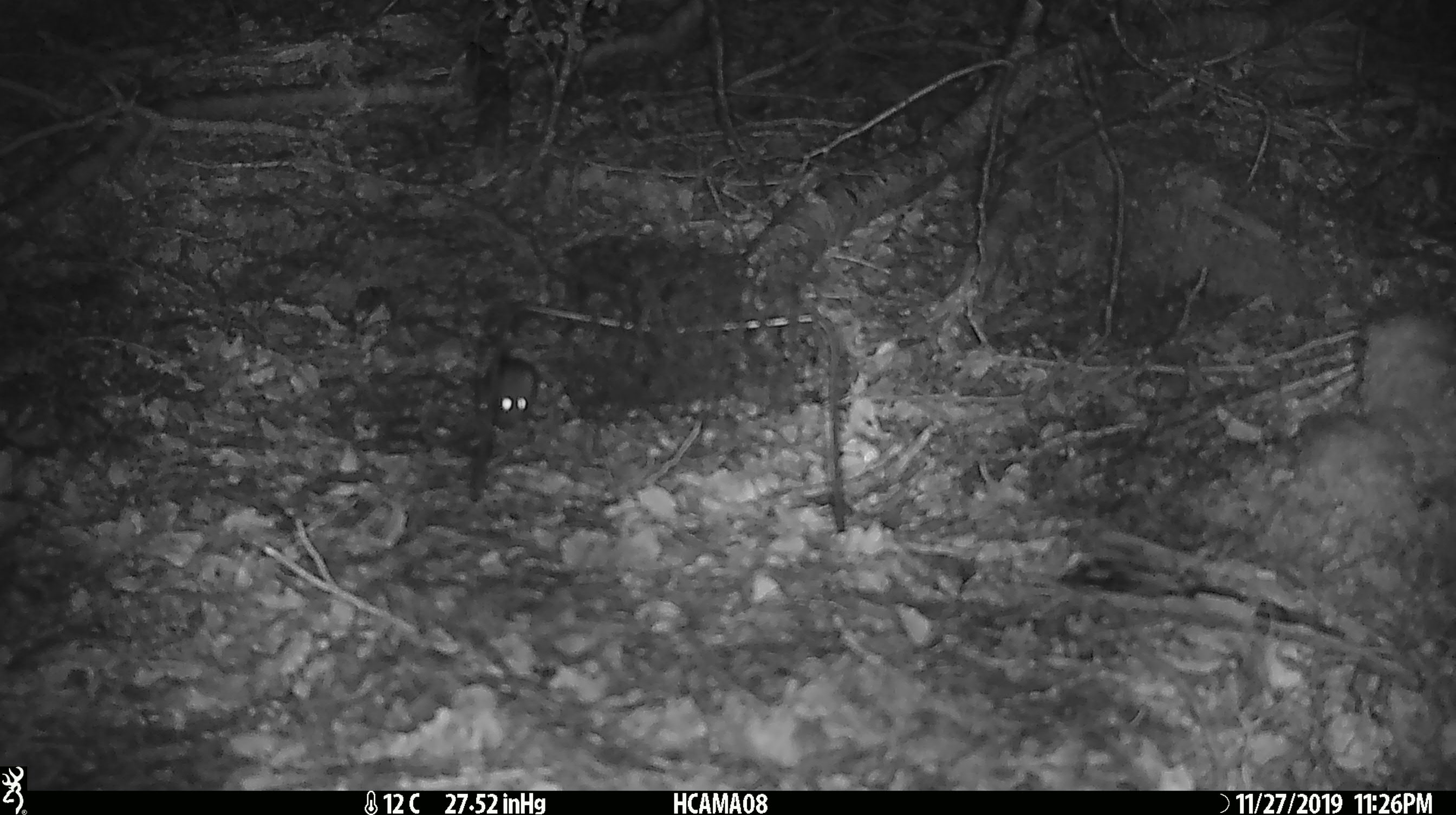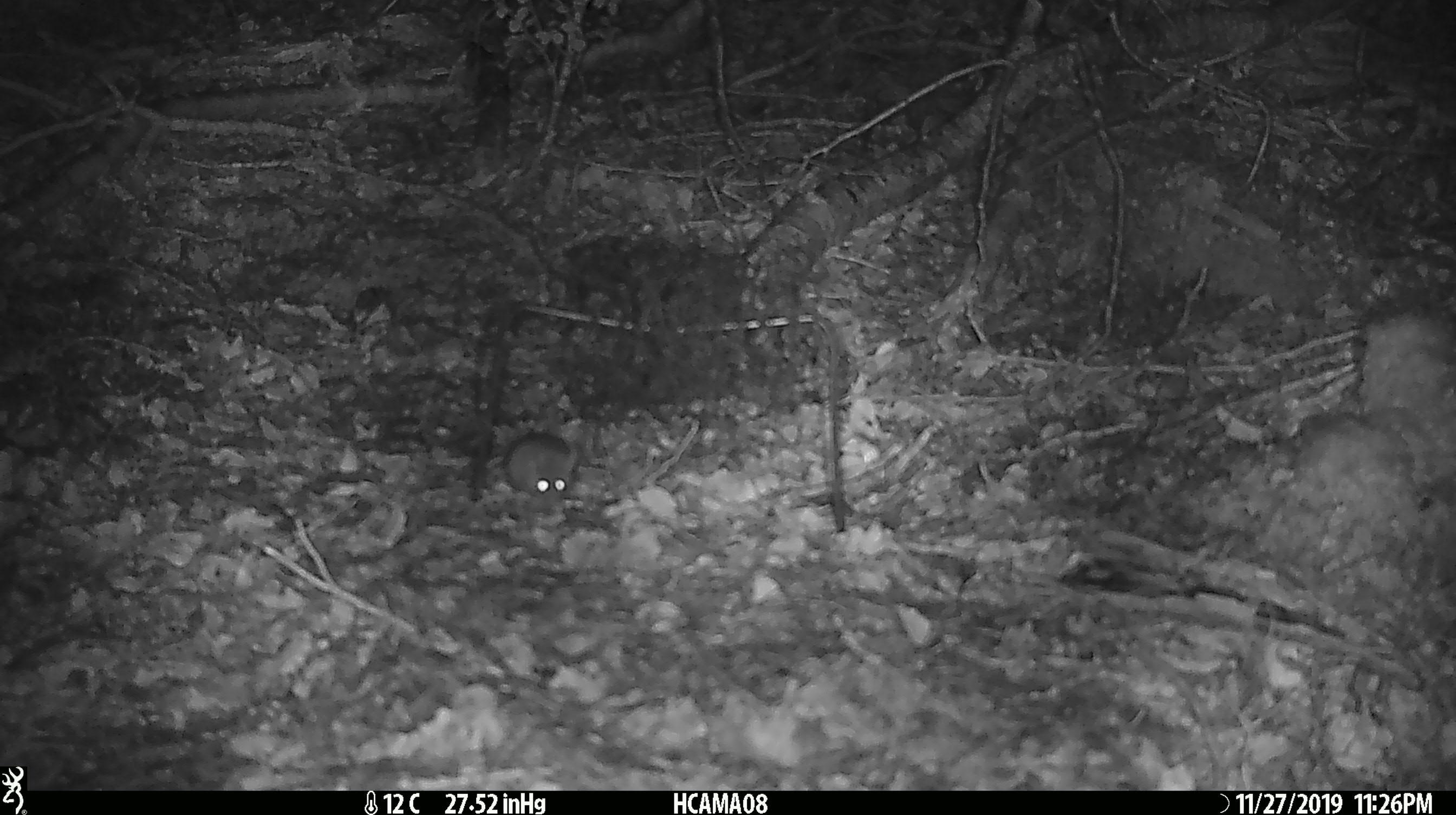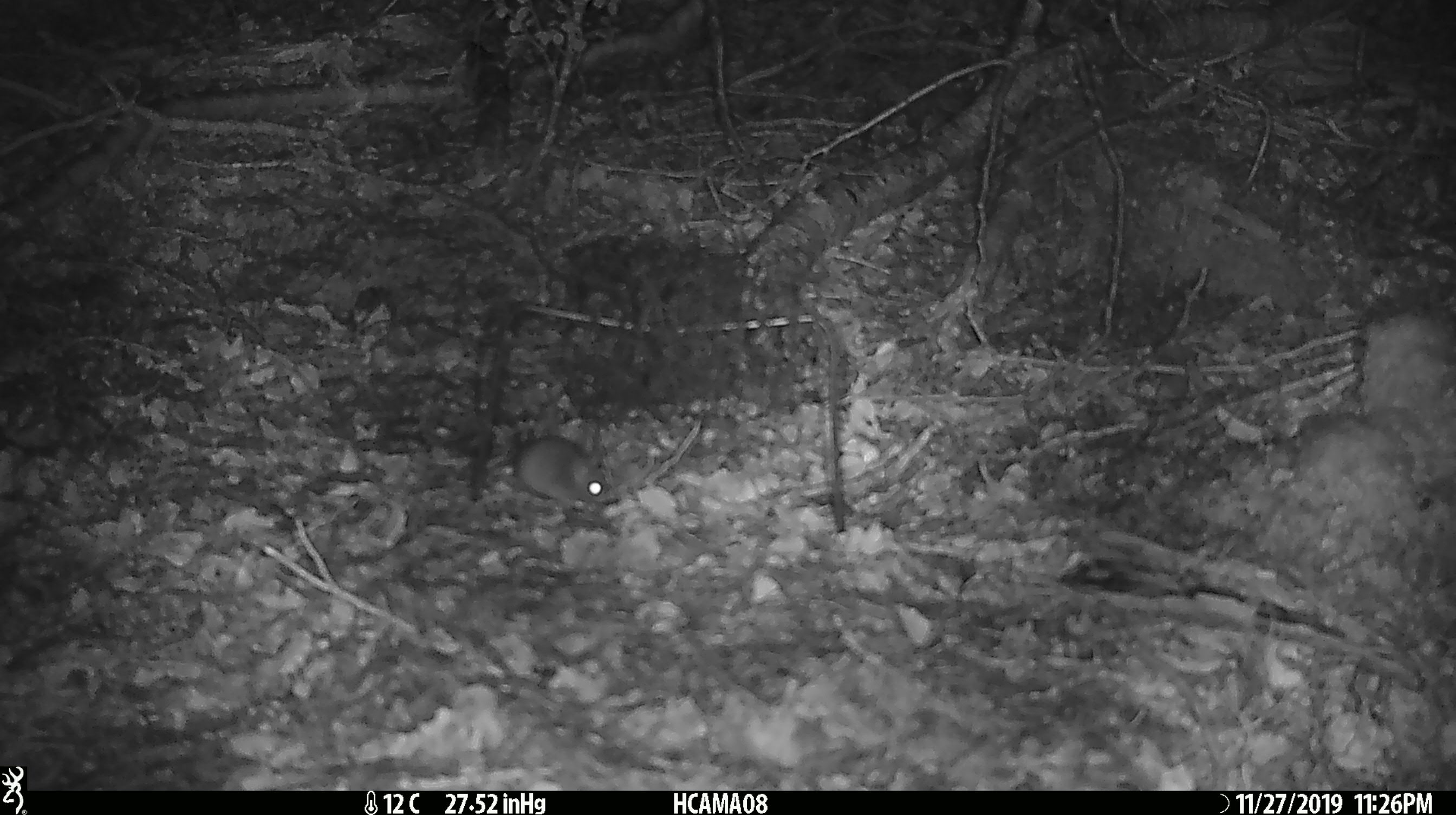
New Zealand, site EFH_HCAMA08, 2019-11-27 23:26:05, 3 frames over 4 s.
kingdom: Animalia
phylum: Chordata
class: Mammalia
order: Rodentia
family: Muridae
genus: Mus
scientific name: Mus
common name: mouse